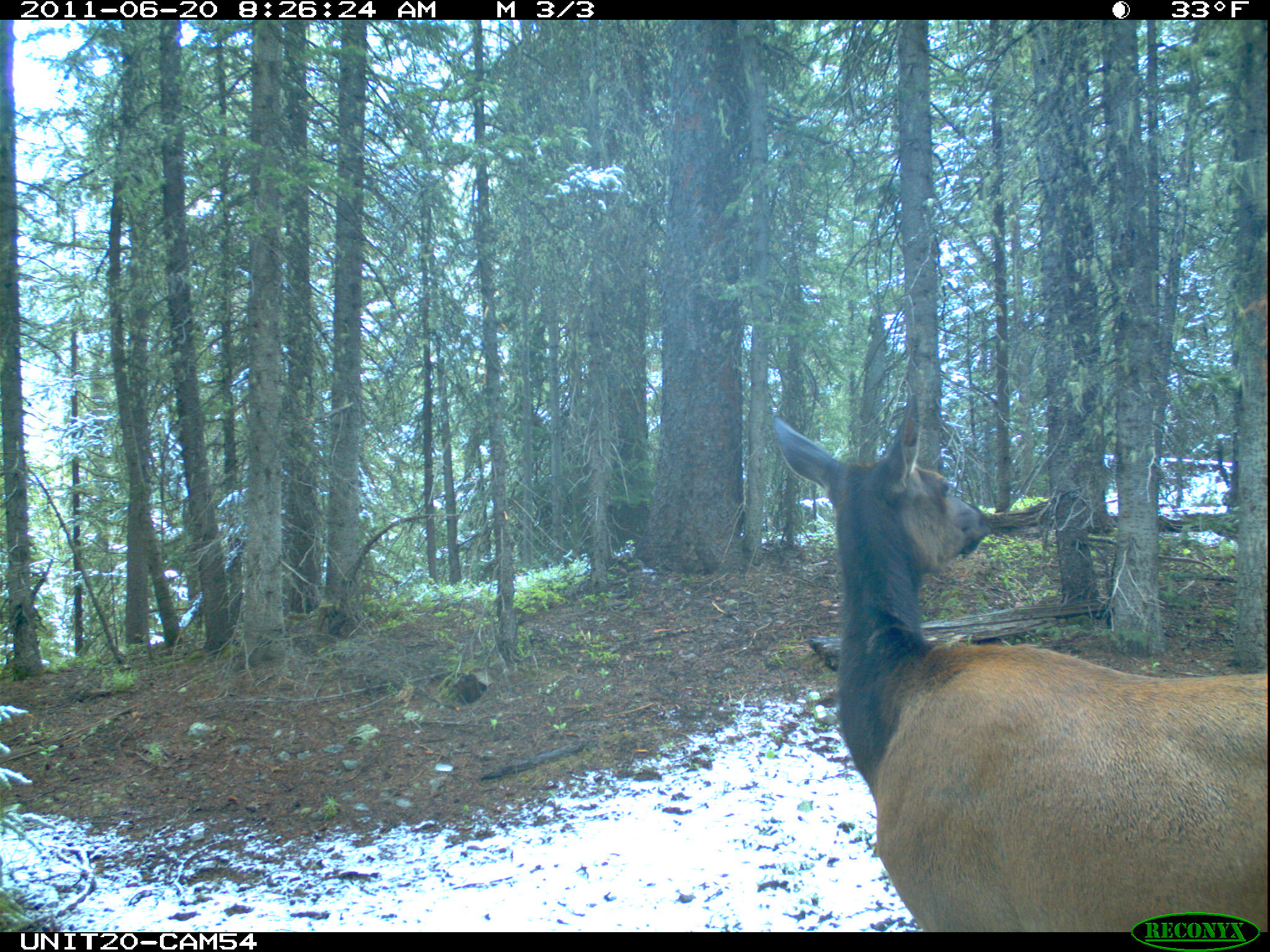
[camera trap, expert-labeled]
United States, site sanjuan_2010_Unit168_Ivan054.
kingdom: Animalia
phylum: Chordata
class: Mammalia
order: Artiodactyla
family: Cervidae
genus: Cervus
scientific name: Cervus elaphus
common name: red deer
Cervus elaphus (red deer).